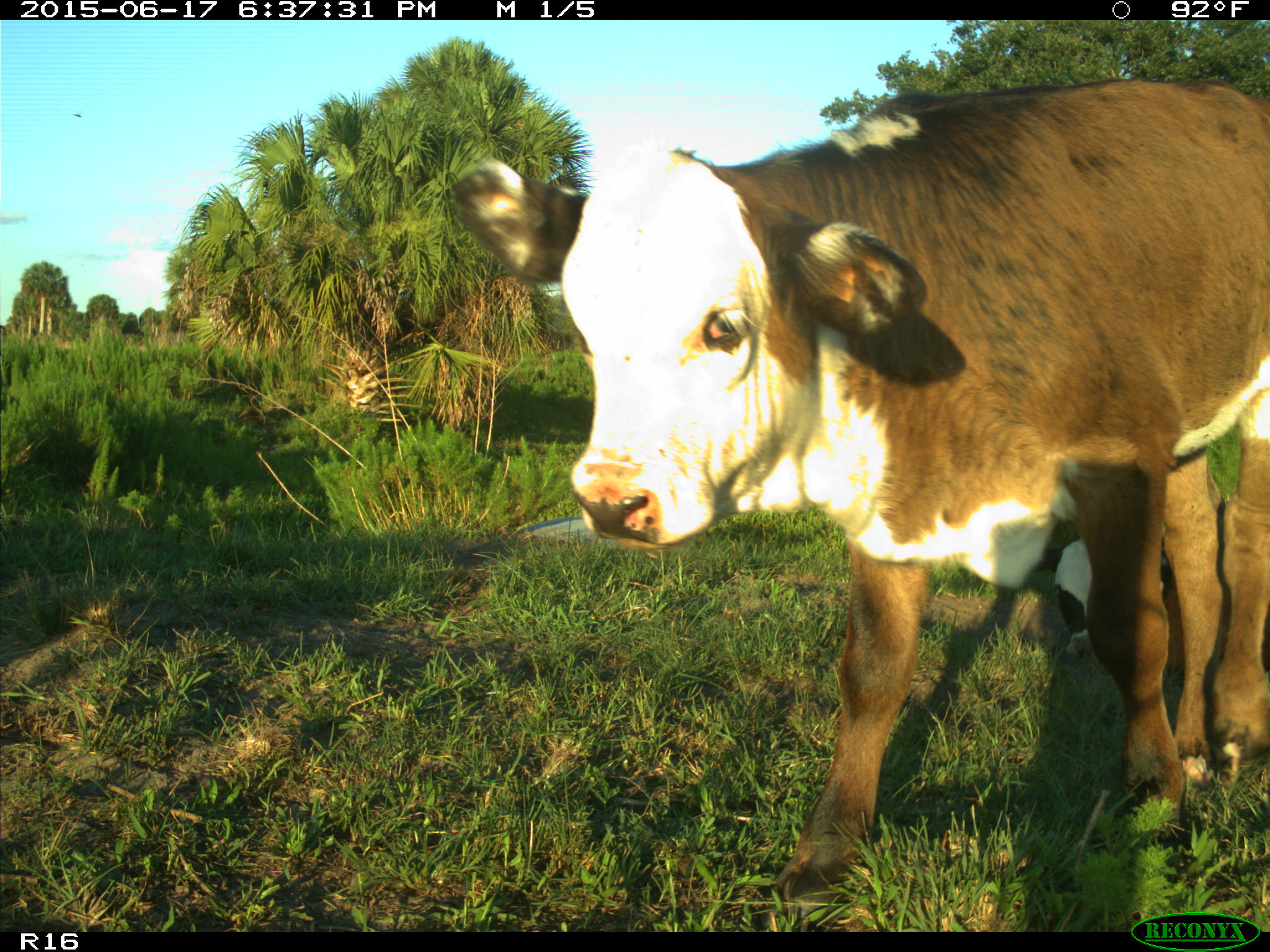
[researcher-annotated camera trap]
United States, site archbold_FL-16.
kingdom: Animalia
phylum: Chordata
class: Mammalia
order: Artiodactyla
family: Bovidae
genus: Bos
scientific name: Bos taurus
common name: domestic cow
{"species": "Bos taurus (domestic cow)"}